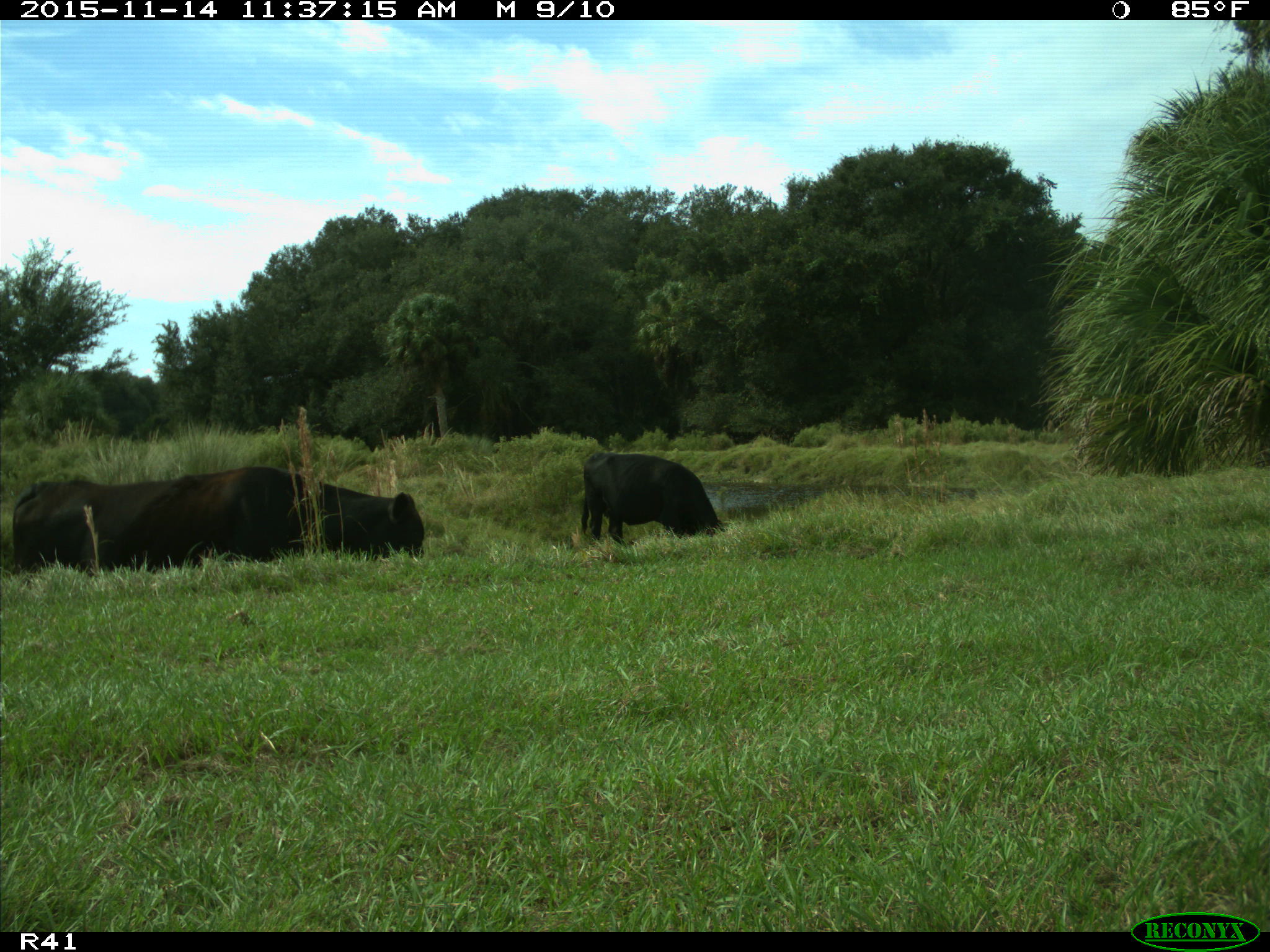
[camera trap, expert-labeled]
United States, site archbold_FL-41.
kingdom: Animalia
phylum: Chordata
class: Mammalia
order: Artiodactyla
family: Bovidae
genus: Bos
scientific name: Bos taurus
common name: domestic cow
Bos taurus (domestic cow).